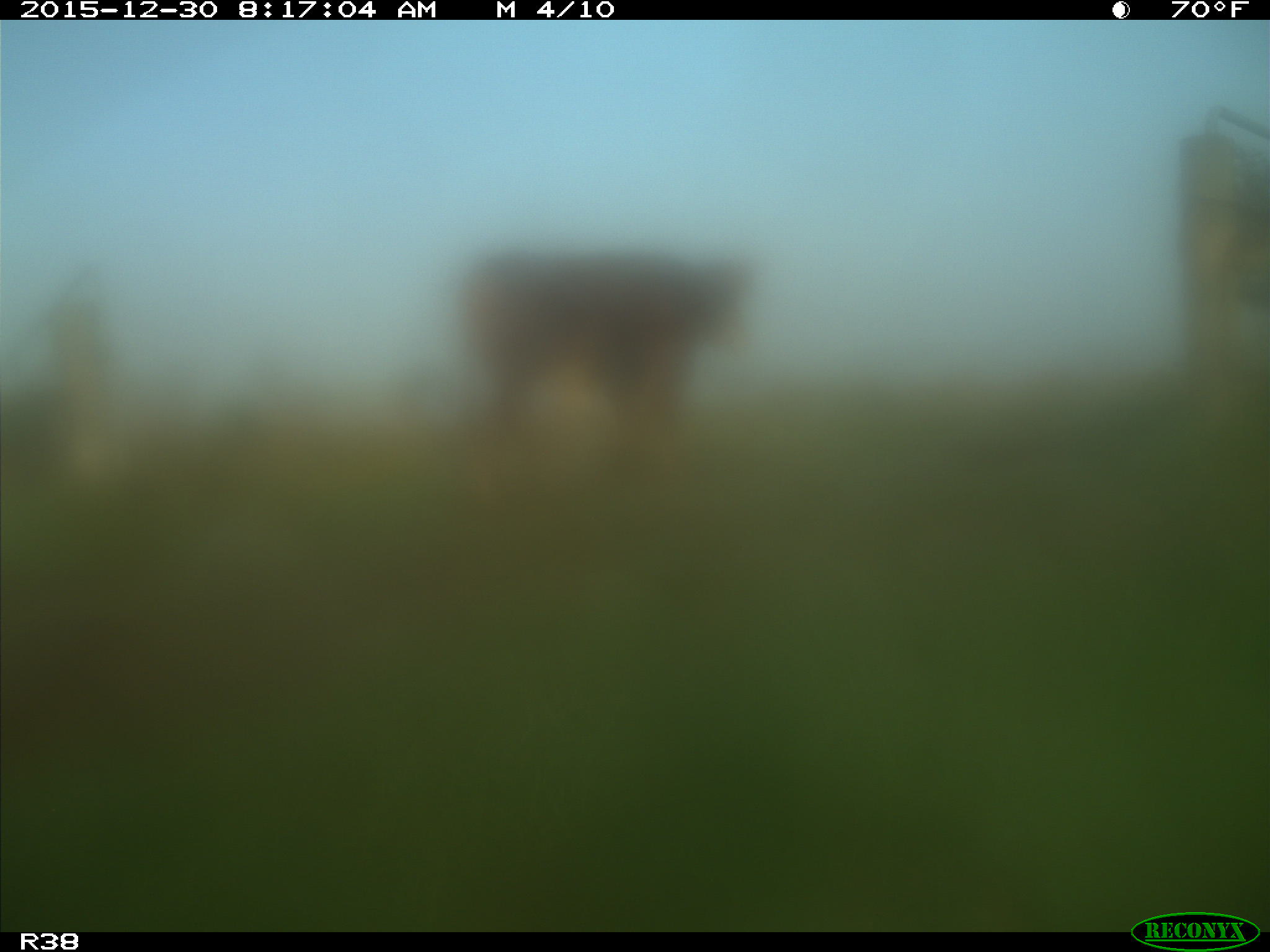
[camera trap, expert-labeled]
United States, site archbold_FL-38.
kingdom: Animalia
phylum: Chordata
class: Mammalia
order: Artiodactyla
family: Bovidae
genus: Bos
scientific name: Bos taurus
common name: domestic cow